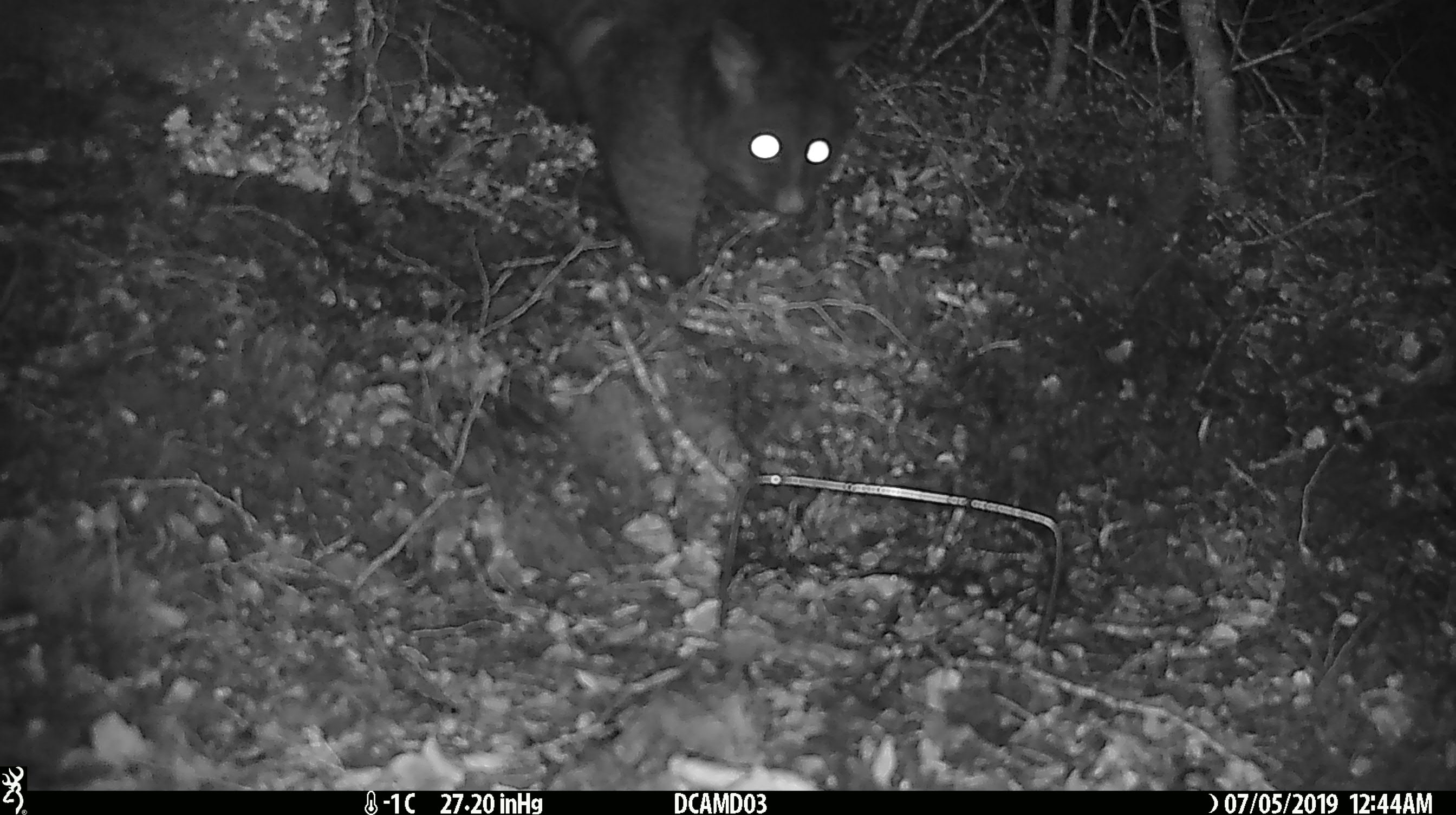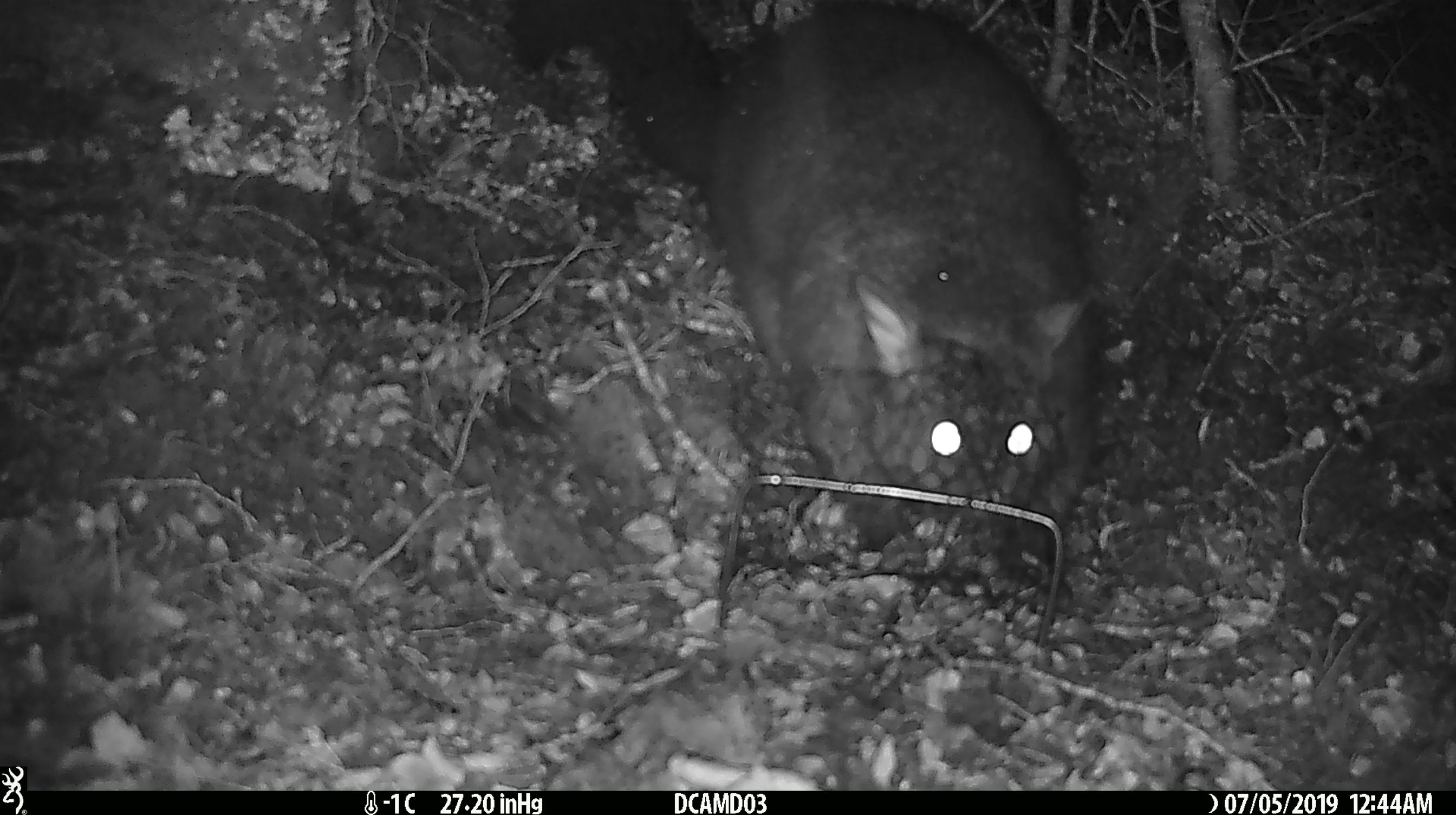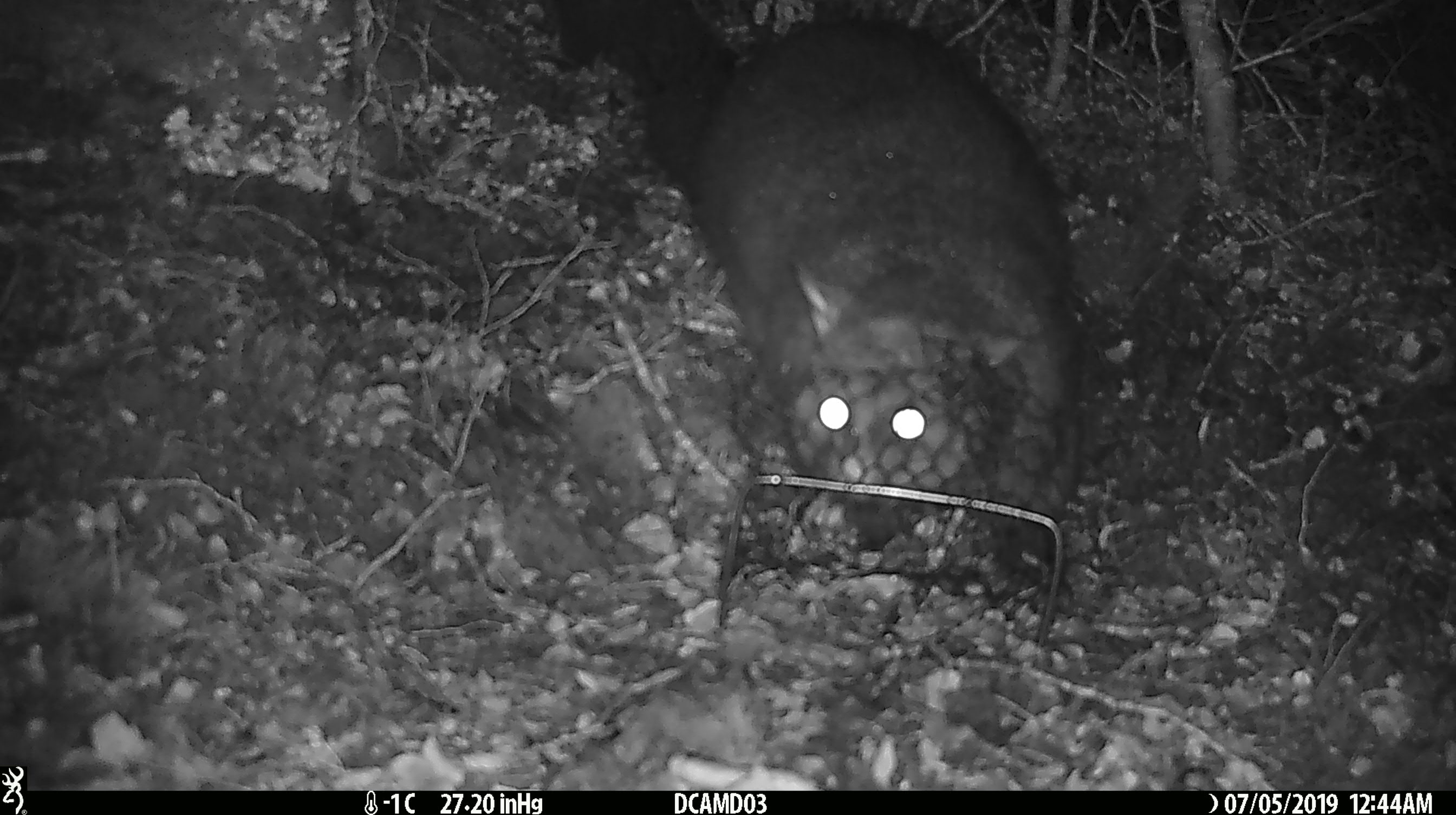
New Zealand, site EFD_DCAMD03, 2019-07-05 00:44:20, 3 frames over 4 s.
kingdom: Animalia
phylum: Chordata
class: Mammalia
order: Diprotodontia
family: Phalangeridae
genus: Trichosurus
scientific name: Trichosurus vulpecula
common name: common brushtail possum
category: possum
Possum (common brushtail possum) (Trichosurus vulpecula).